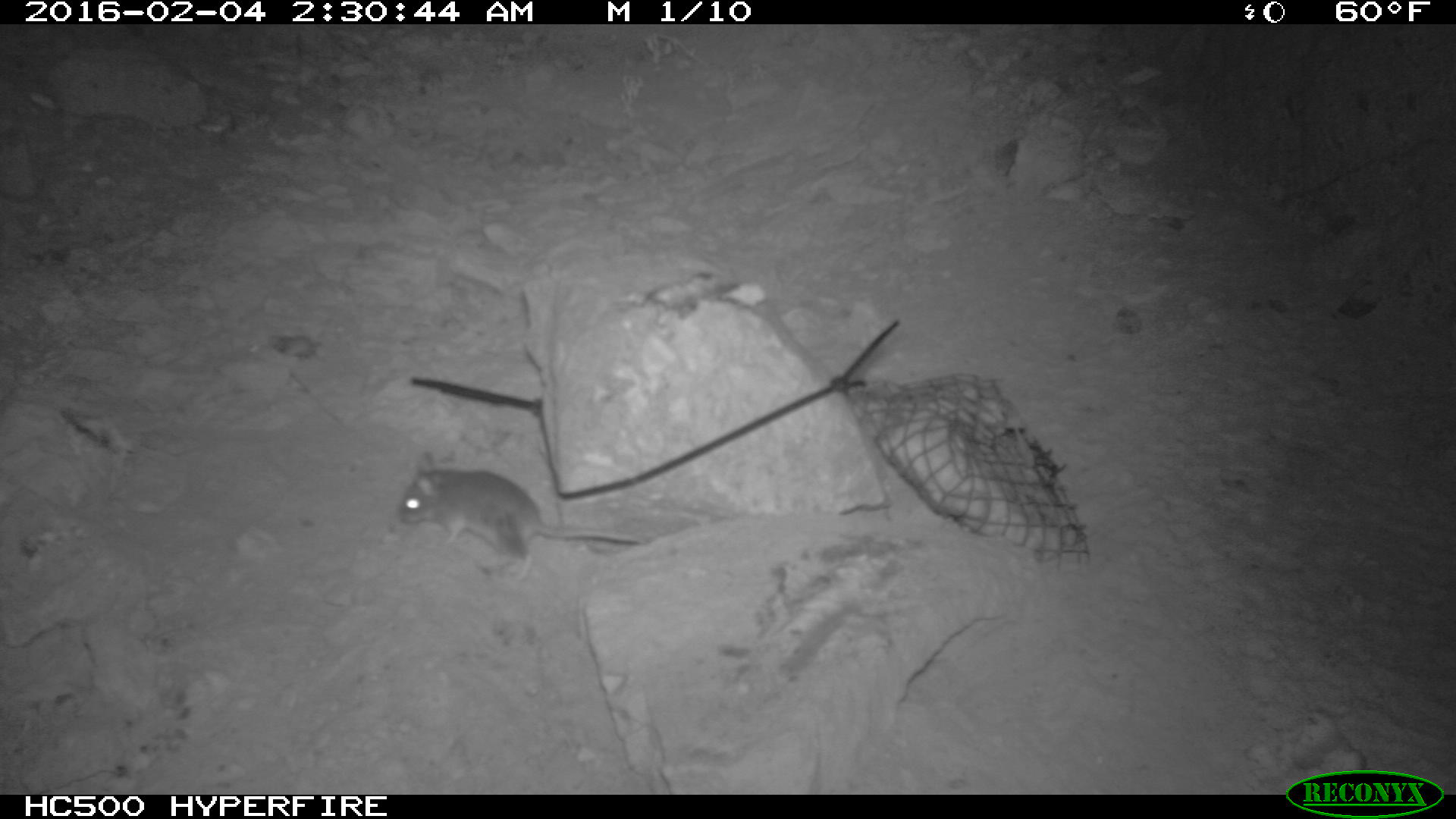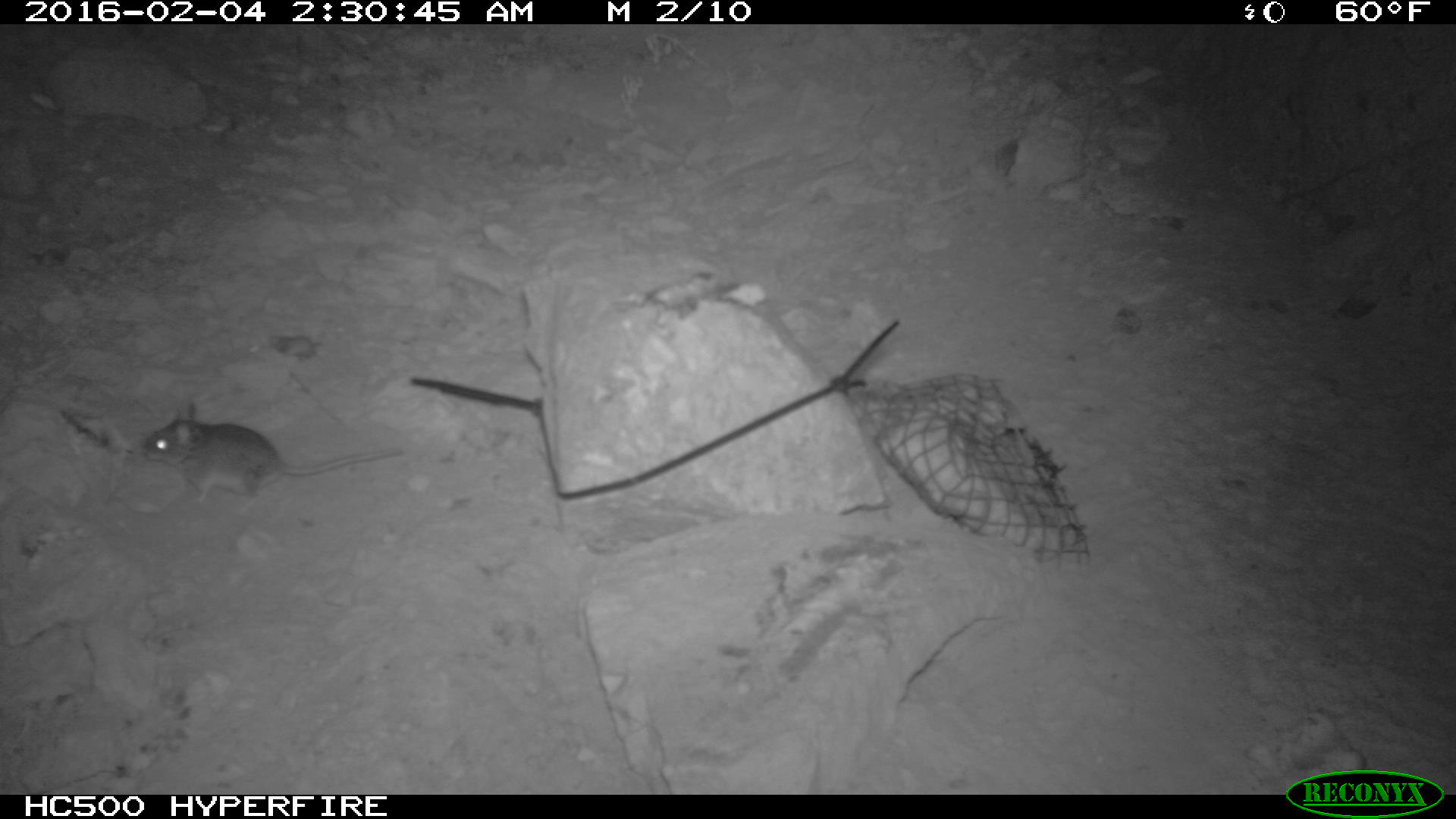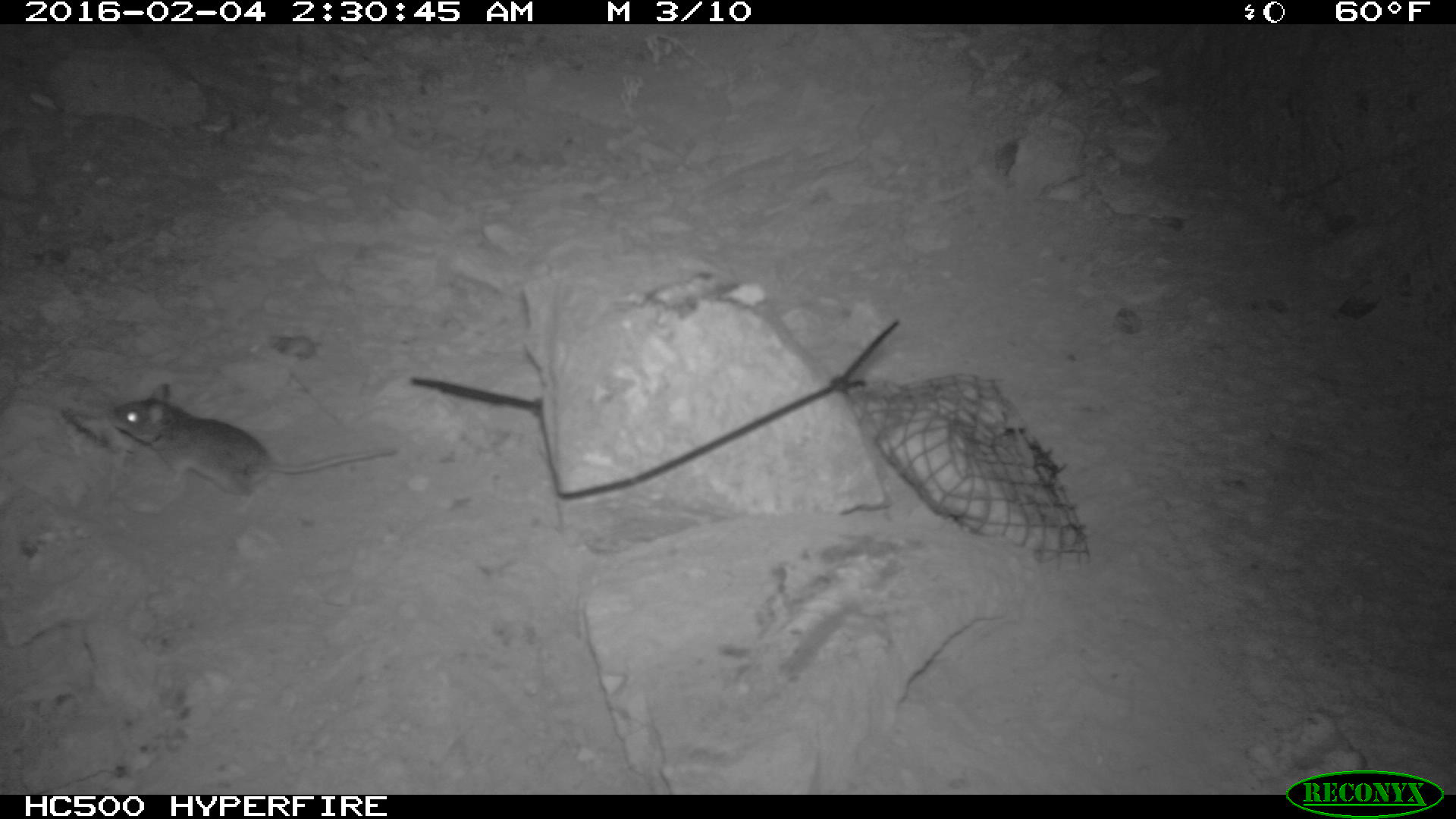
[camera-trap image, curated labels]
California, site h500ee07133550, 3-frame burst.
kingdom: Animalia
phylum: Chordata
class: Mammalia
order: Rodentia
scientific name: Rodentia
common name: rodent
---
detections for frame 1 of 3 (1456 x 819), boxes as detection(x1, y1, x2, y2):
rodent: detection(397, 452, 647, 581)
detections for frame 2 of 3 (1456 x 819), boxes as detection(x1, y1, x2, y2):
rodent: detection(139, 403, 405, 515)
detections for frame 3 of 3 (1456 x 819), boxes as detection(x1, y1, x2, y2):
rodent: detection(105, 384, 395, 513)